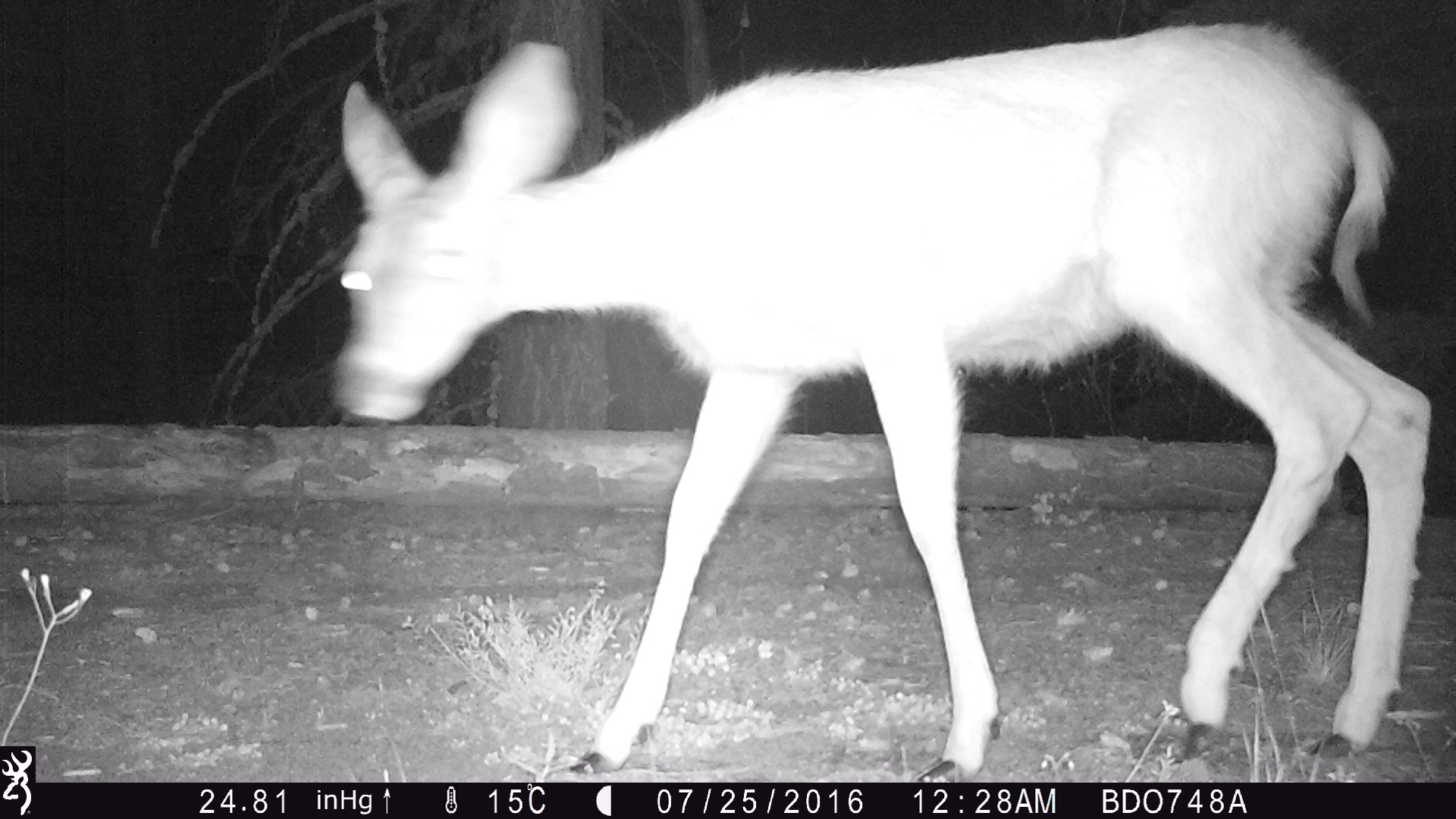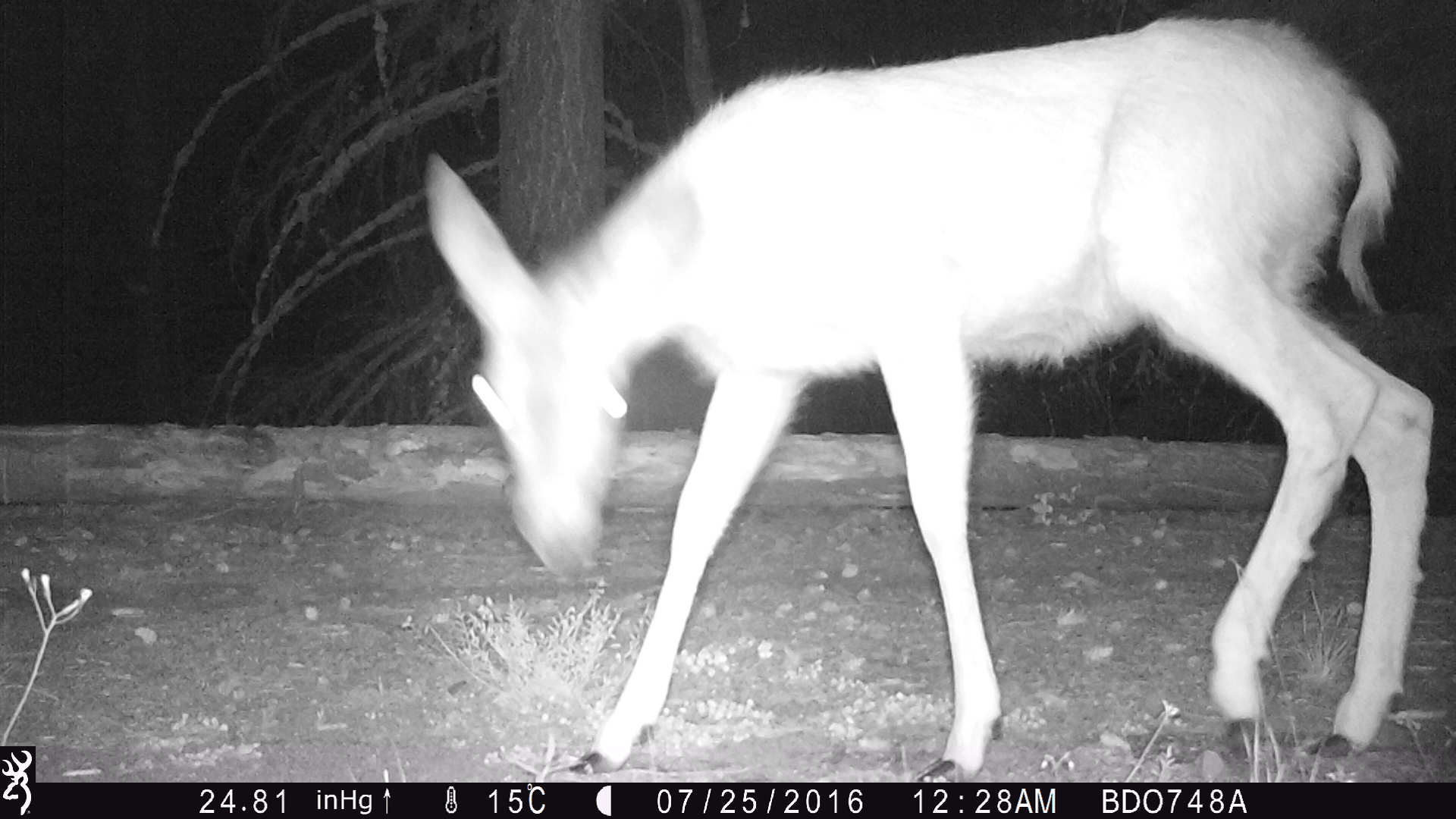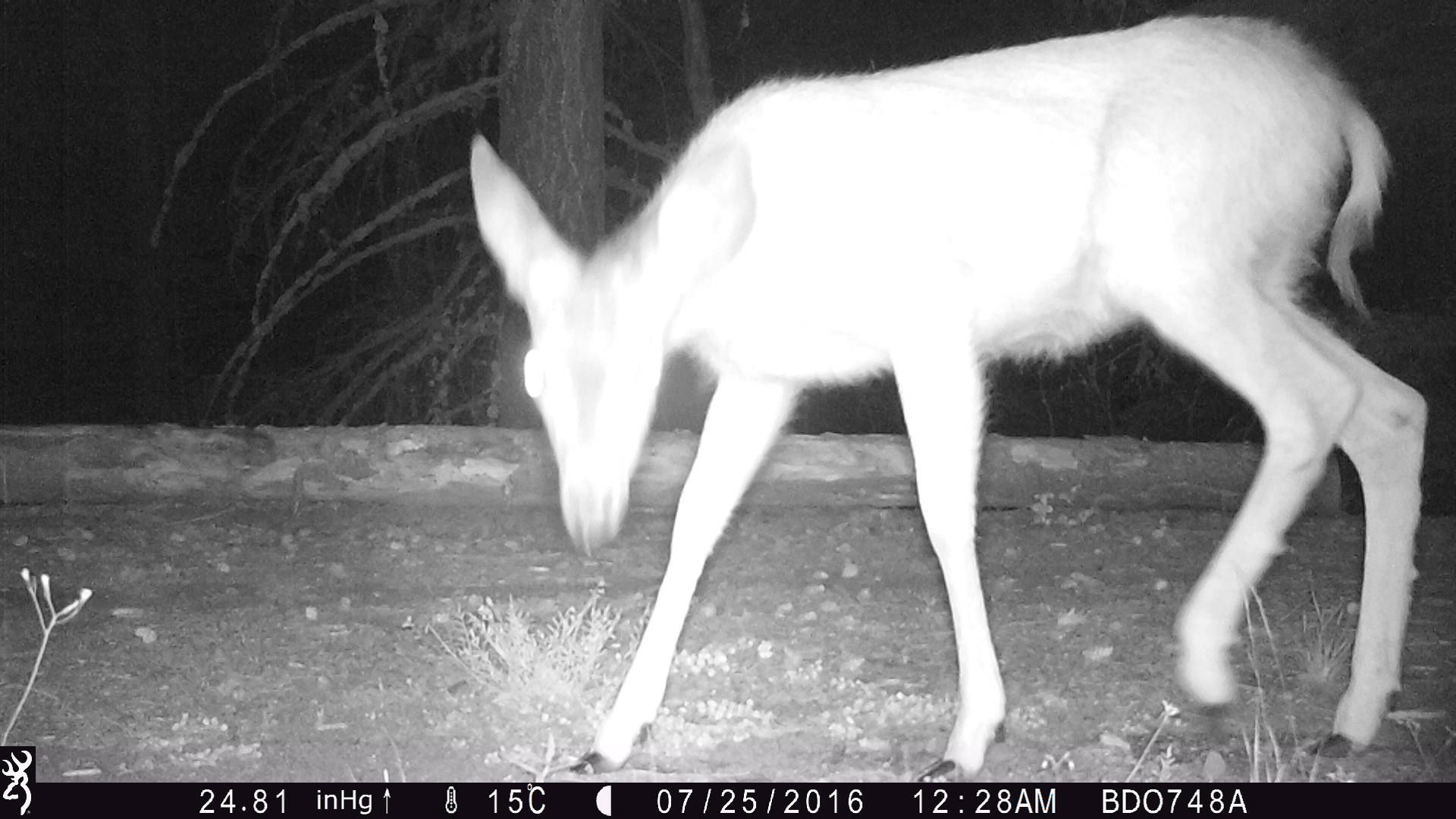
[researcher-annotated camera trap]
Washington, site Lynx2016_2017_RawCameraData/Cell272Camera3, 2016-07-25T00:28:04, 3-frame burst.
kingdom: Animalia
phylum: Chordata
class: Mammalia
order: Artiodactyla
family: Cervidae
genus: Odocoileus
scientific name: Odocoileus hemionus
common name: mule deer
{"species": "Odocoileus hemionus (mule deer)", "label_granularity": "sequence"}